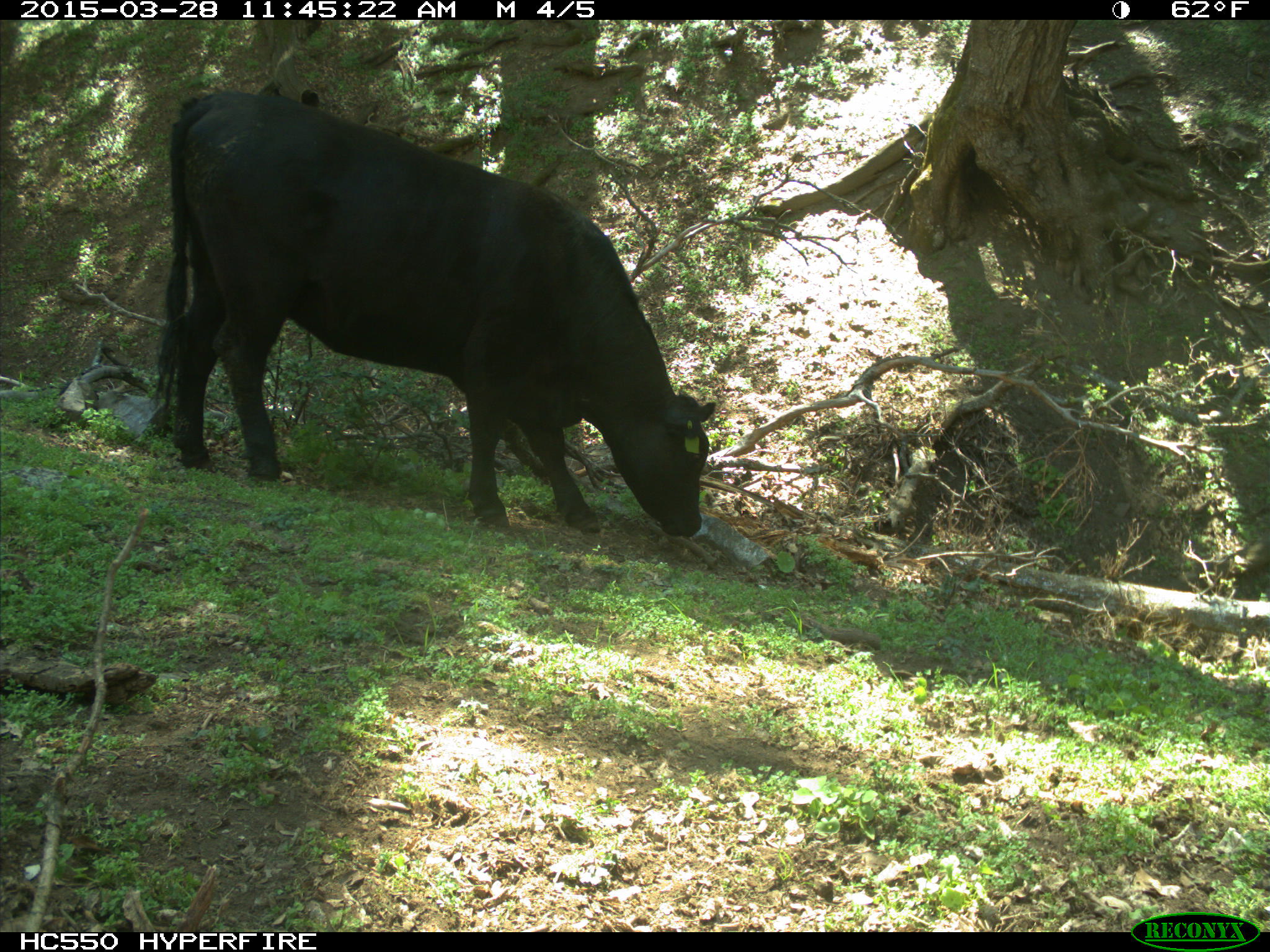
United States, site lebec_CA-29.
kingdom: Animalia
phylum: Chordata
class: Mammalia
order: Artiodactyla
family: Bovidae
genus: Bos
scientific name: Bos taurus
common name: domestic cow